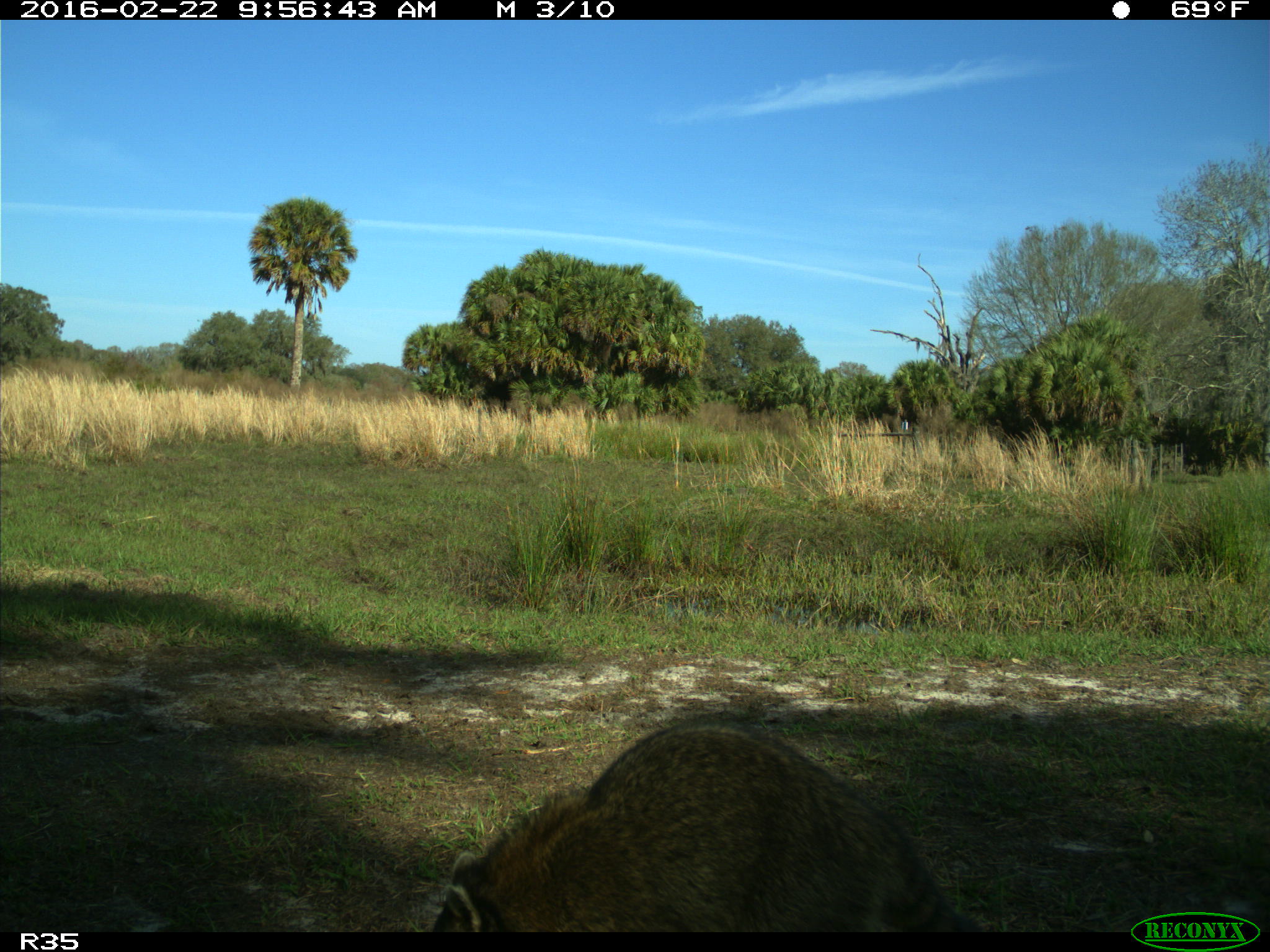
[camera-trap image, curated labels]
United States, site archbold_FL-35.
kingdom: Animalia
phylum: Chordata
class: Mammalia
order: Carnivora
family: Procyonidae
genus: Procyon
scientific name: Procyon lotor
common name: common raccoon